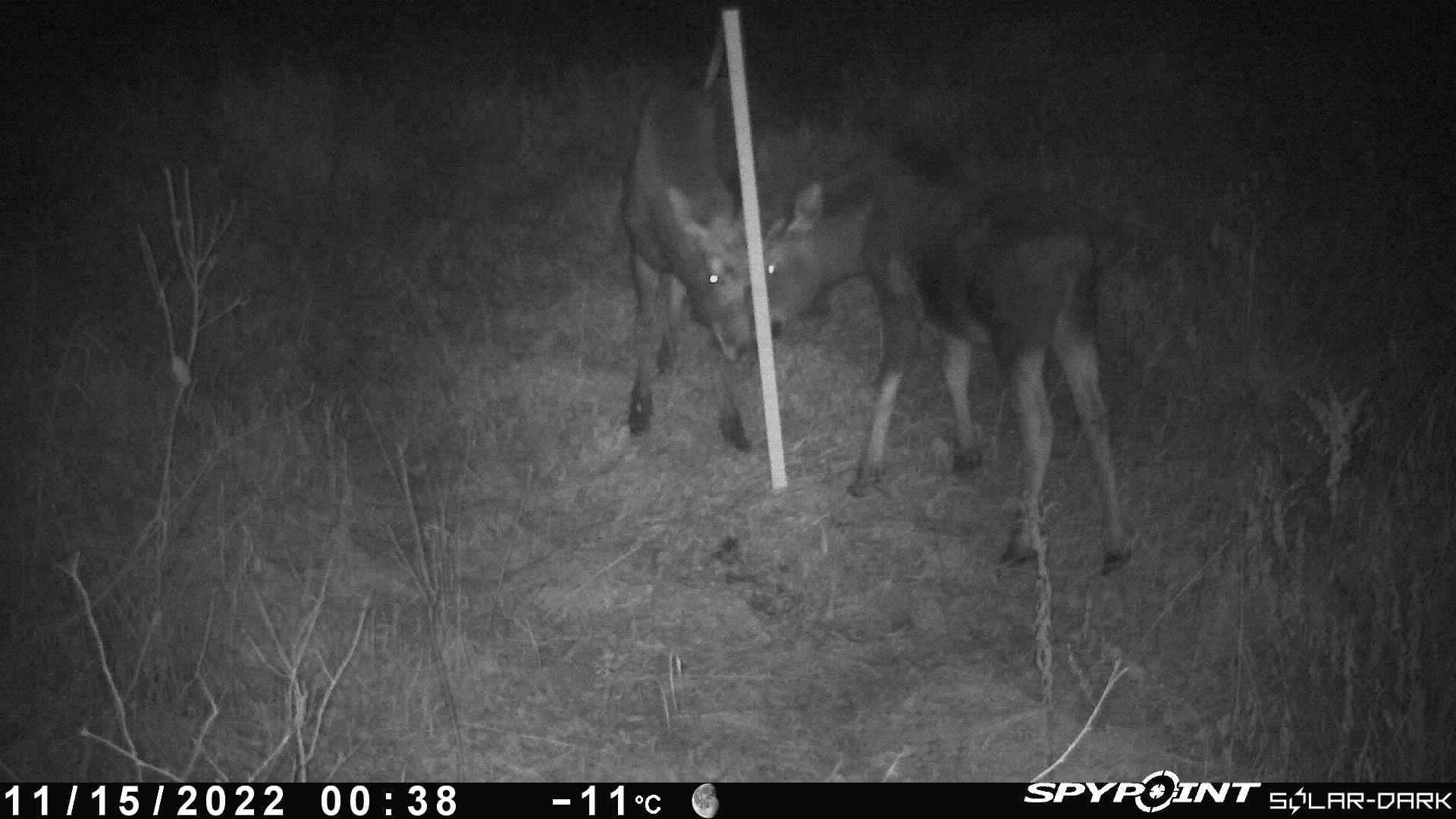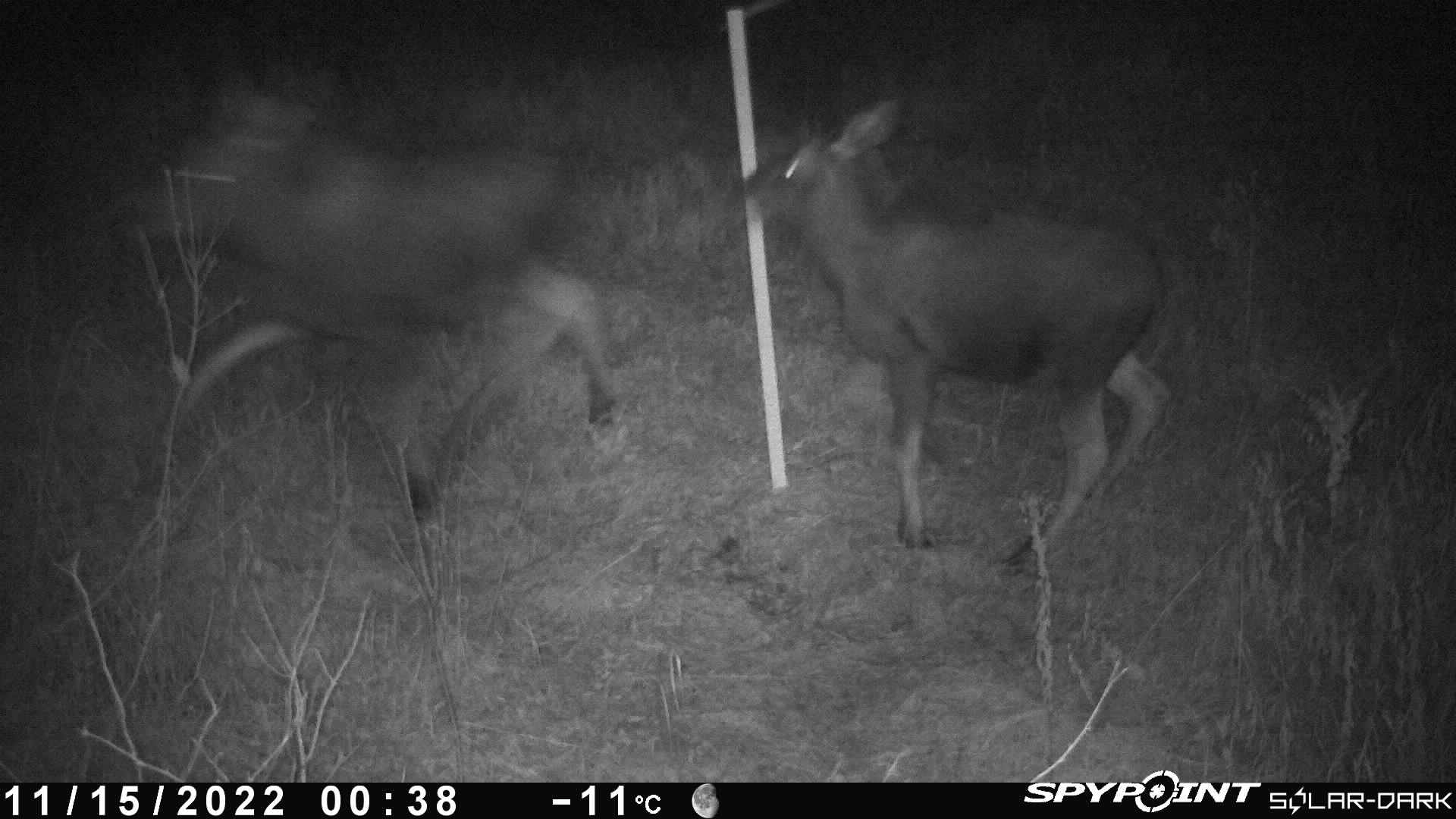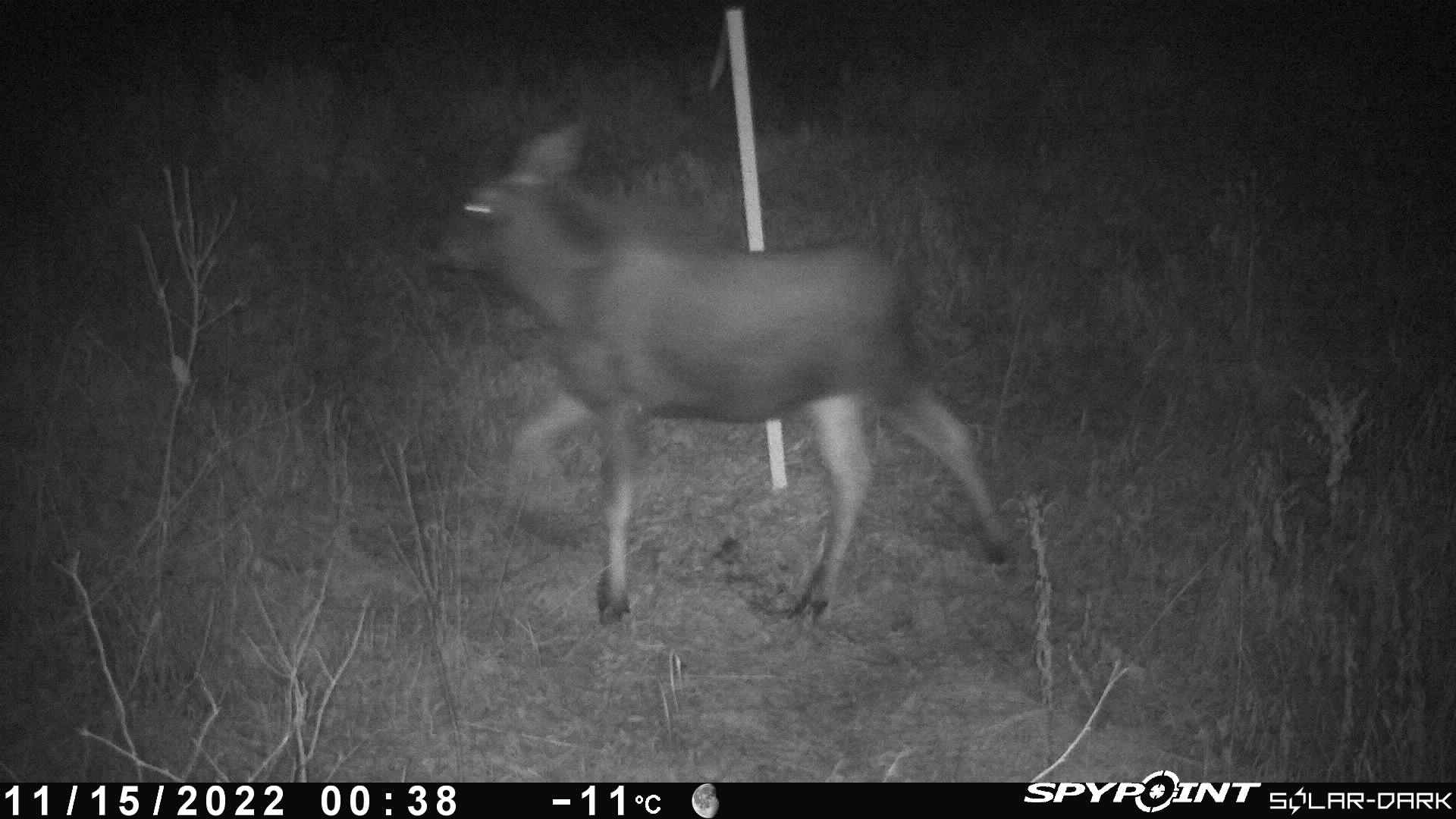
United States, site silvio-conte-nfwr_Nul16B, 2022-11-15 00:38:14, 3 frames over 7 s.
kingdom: Animalia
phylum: Chordata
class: Mammalia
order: Artiodactyla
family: Cervidae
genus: Alces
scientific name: Alces alces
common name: moose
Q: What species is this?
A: Moose (Alces alces).